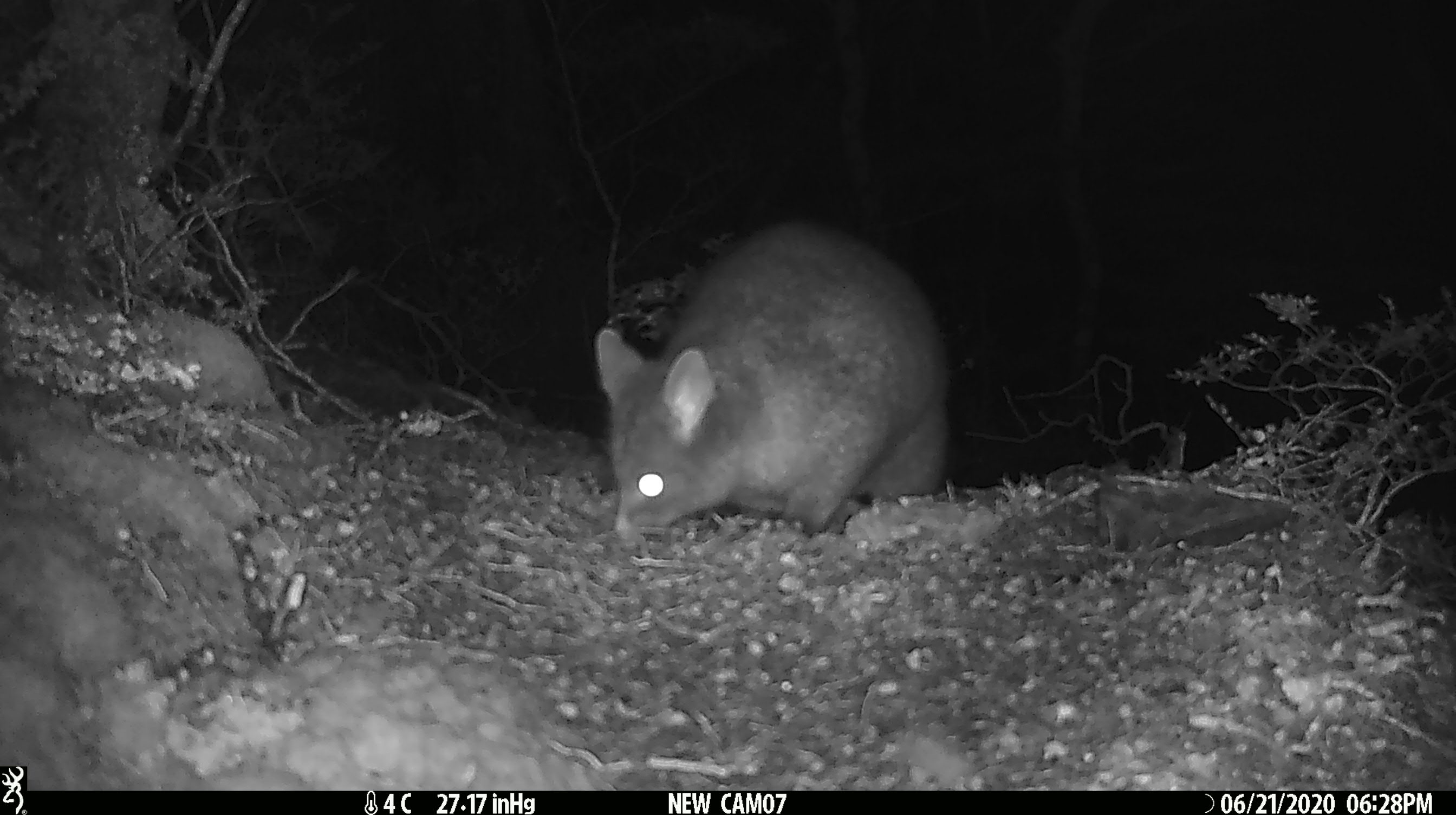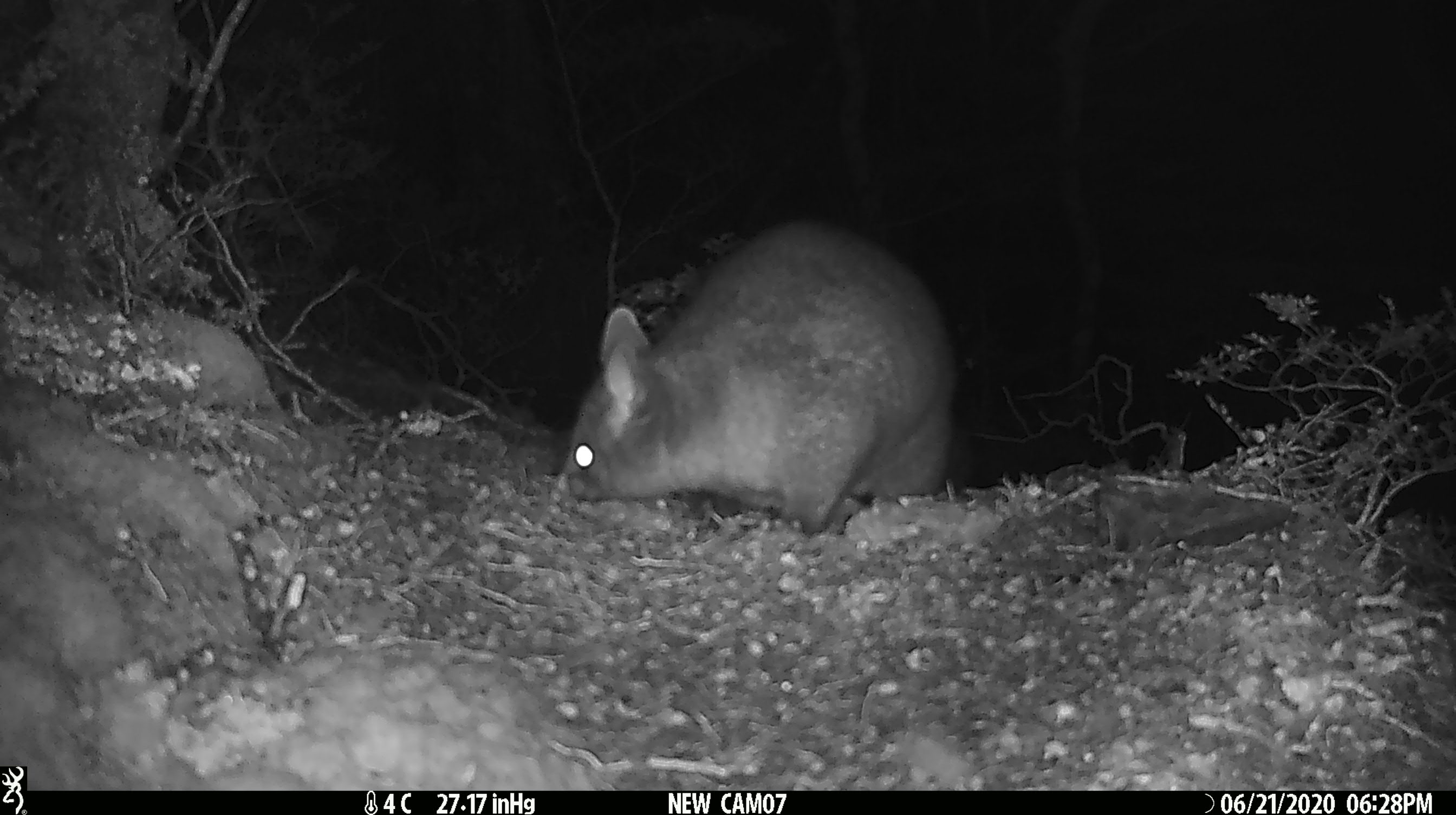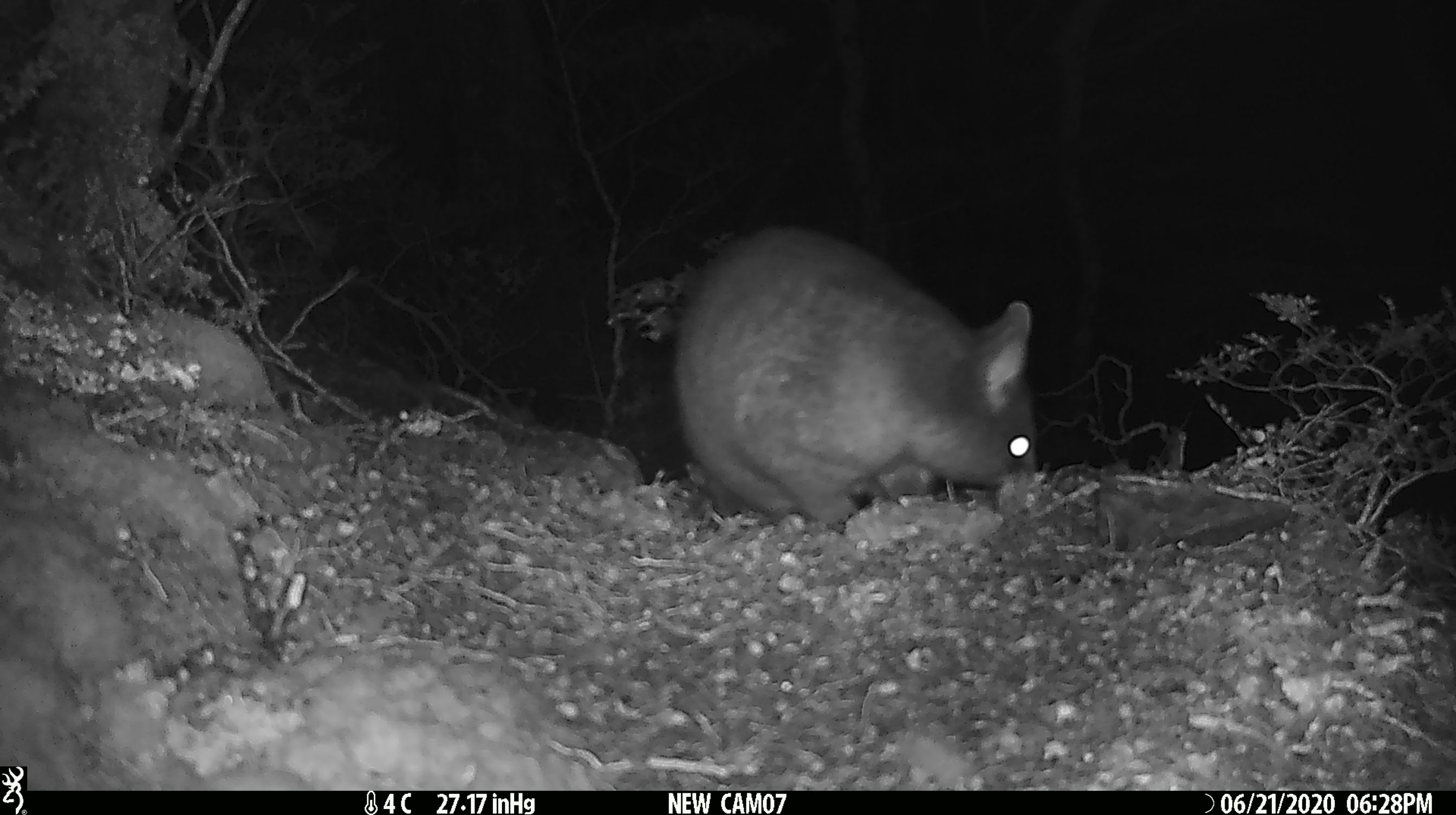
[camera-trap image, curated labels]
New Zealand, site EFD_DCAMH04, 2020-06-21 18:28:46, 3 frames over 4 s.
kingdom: Animalia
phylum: Chordata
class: Mammalia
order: Diprotodontia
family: Phalangeridae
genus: Trichosurus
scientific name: Trichosurus vulpecula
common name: common brushtail possum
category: possum